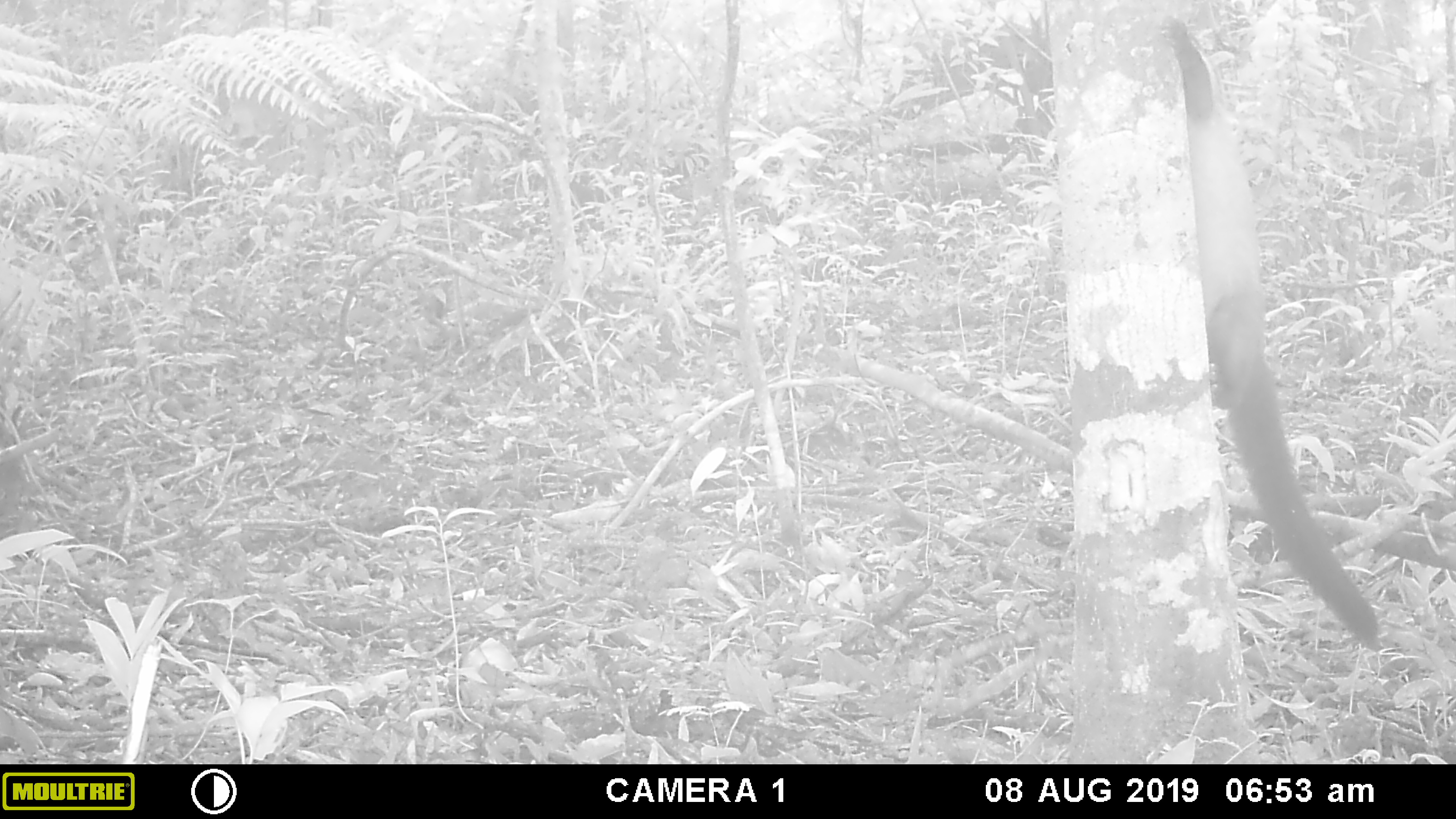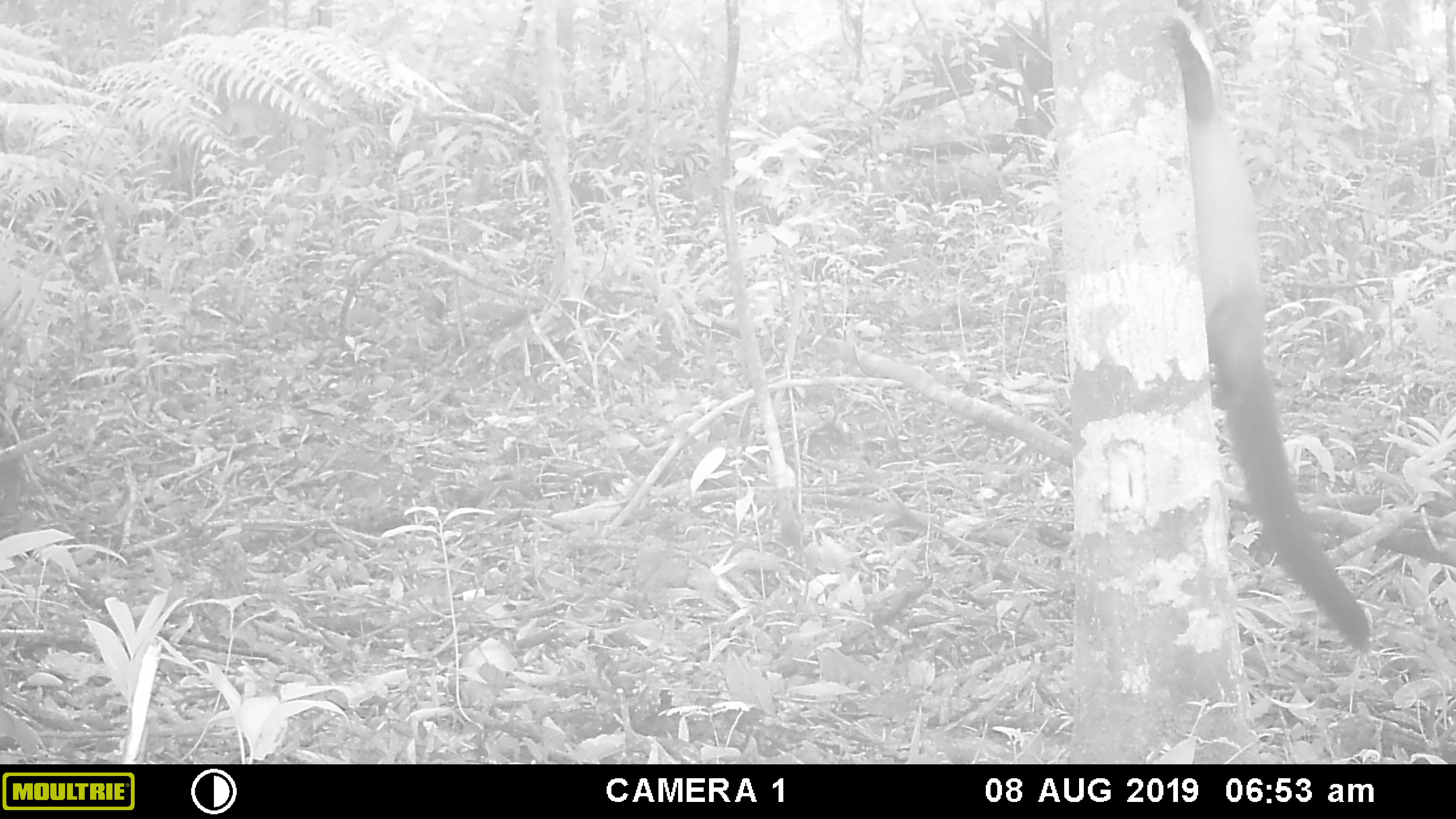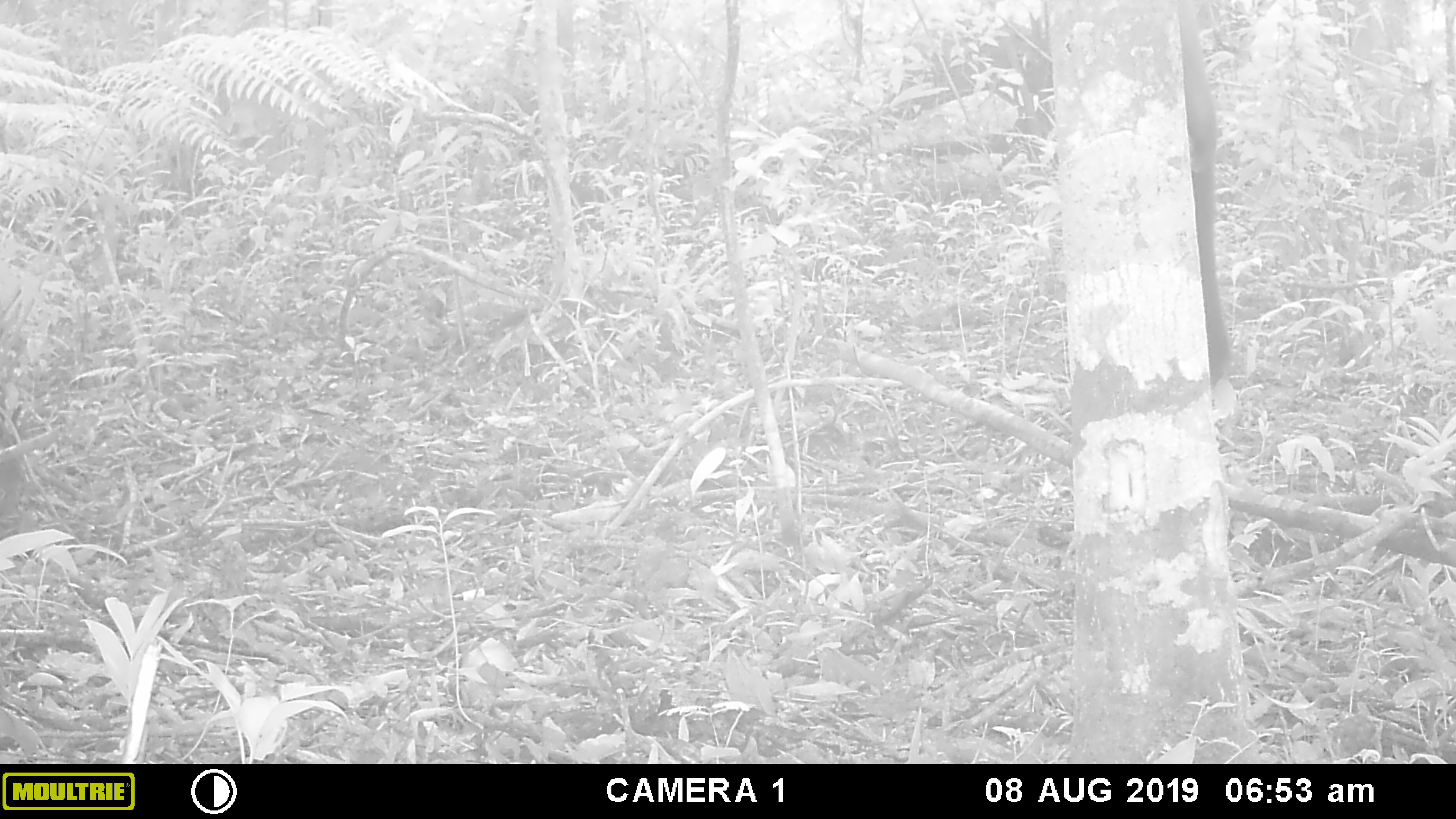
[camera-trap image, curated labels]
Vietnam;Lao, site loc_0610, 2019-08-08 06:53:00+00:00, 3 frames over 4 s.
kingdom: Animalia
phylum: Chordata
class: Mammalia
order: Carnivora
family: Mustelidae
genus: Martes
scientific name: Martes flavigula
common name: yellow-throated marten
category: yellow throated marten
Yellow throated marten (yellow-throated marten) (Martes flavigula). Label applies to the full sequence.